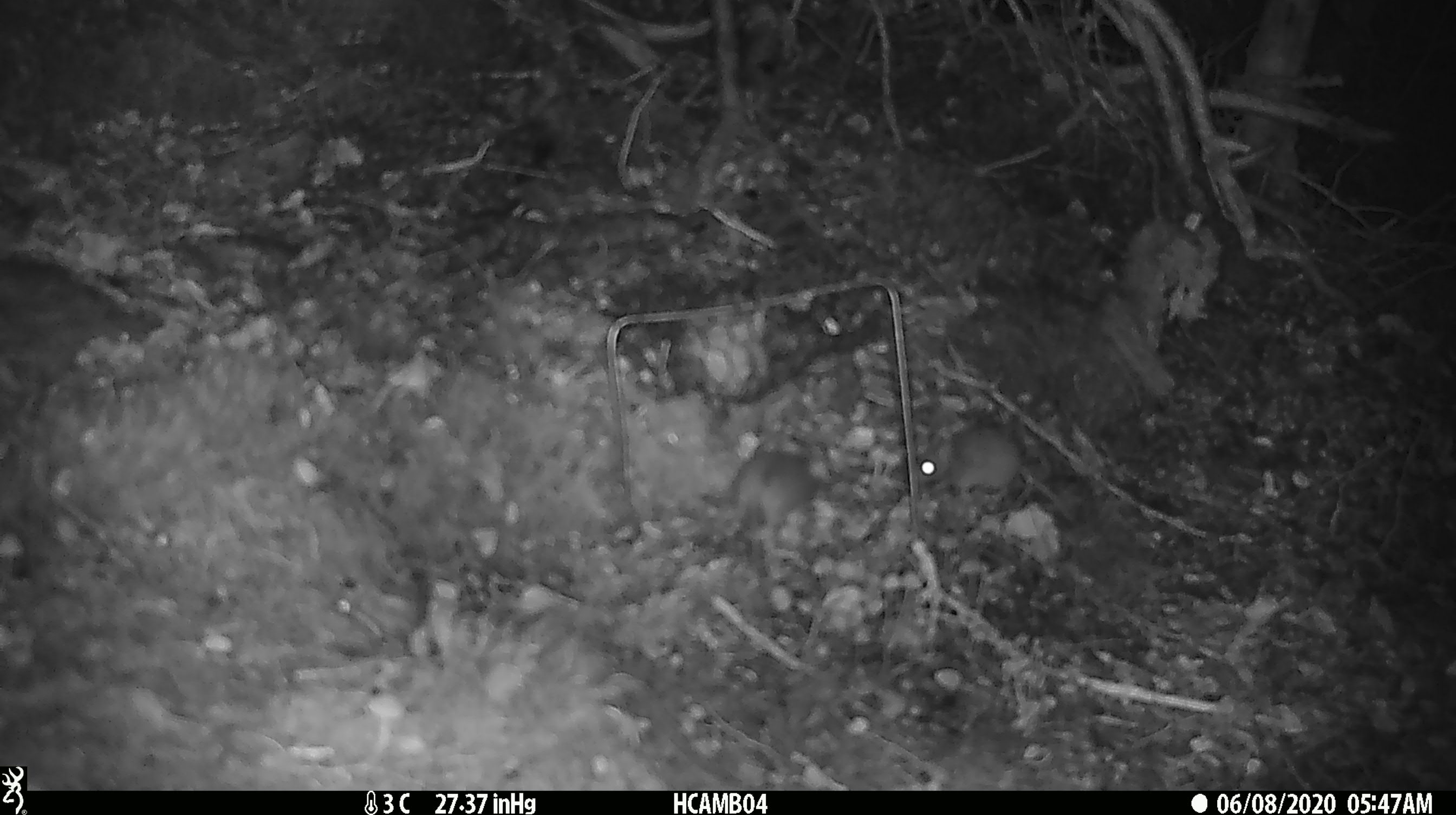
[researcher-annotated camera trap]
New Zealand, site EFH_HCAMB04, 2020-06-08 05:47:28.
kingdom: Animalia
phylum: Chordata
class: Mammalia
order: Rodentia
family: Muridae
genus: Mus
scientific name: Mus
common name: mouse